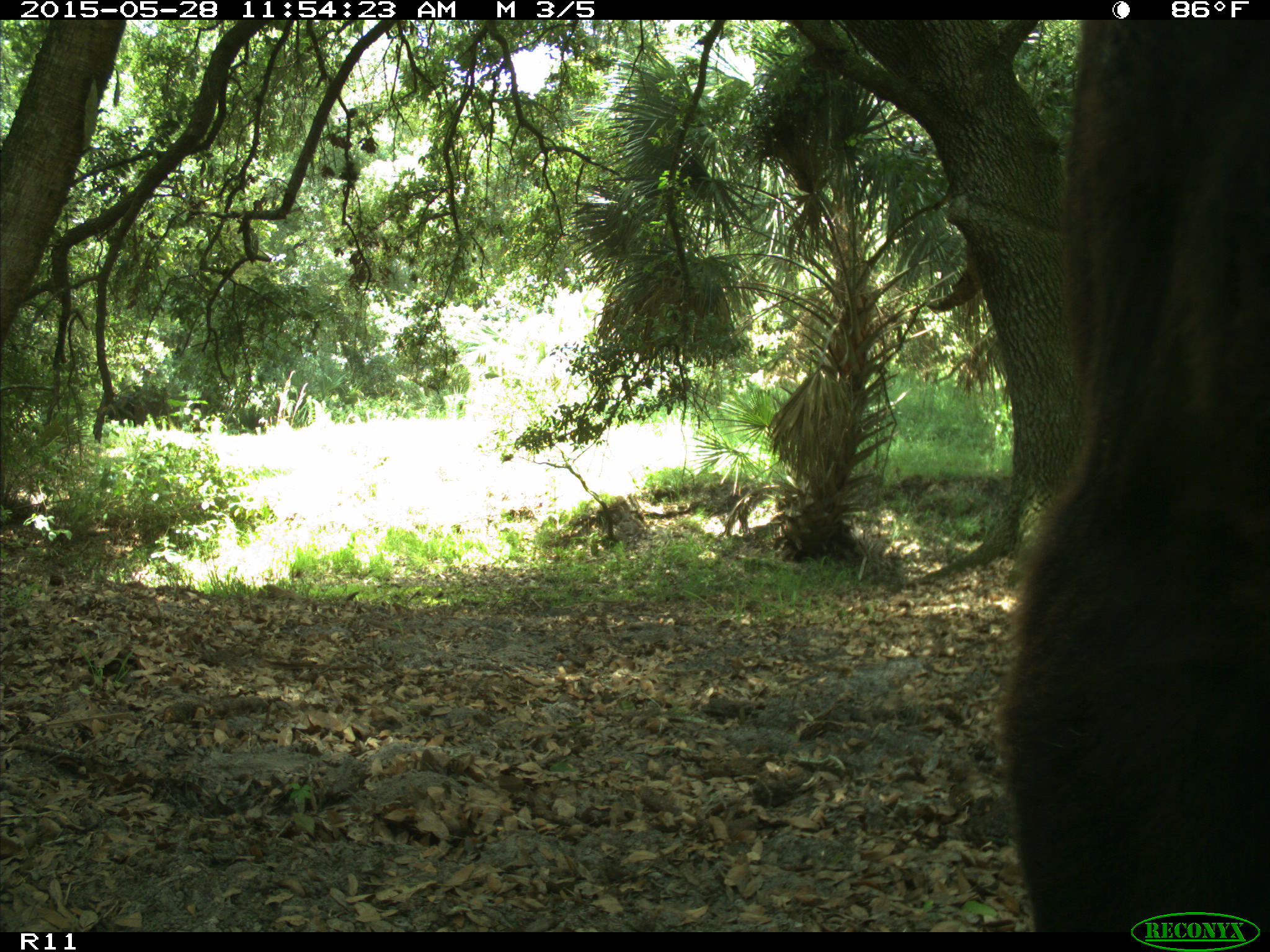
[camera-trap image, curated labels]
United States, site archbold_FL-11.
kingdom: Animalia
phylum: Chordata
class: Mammalia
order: Artiodactyla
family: Bovidae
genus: Bos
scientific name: Bos taurus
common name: domestic cow